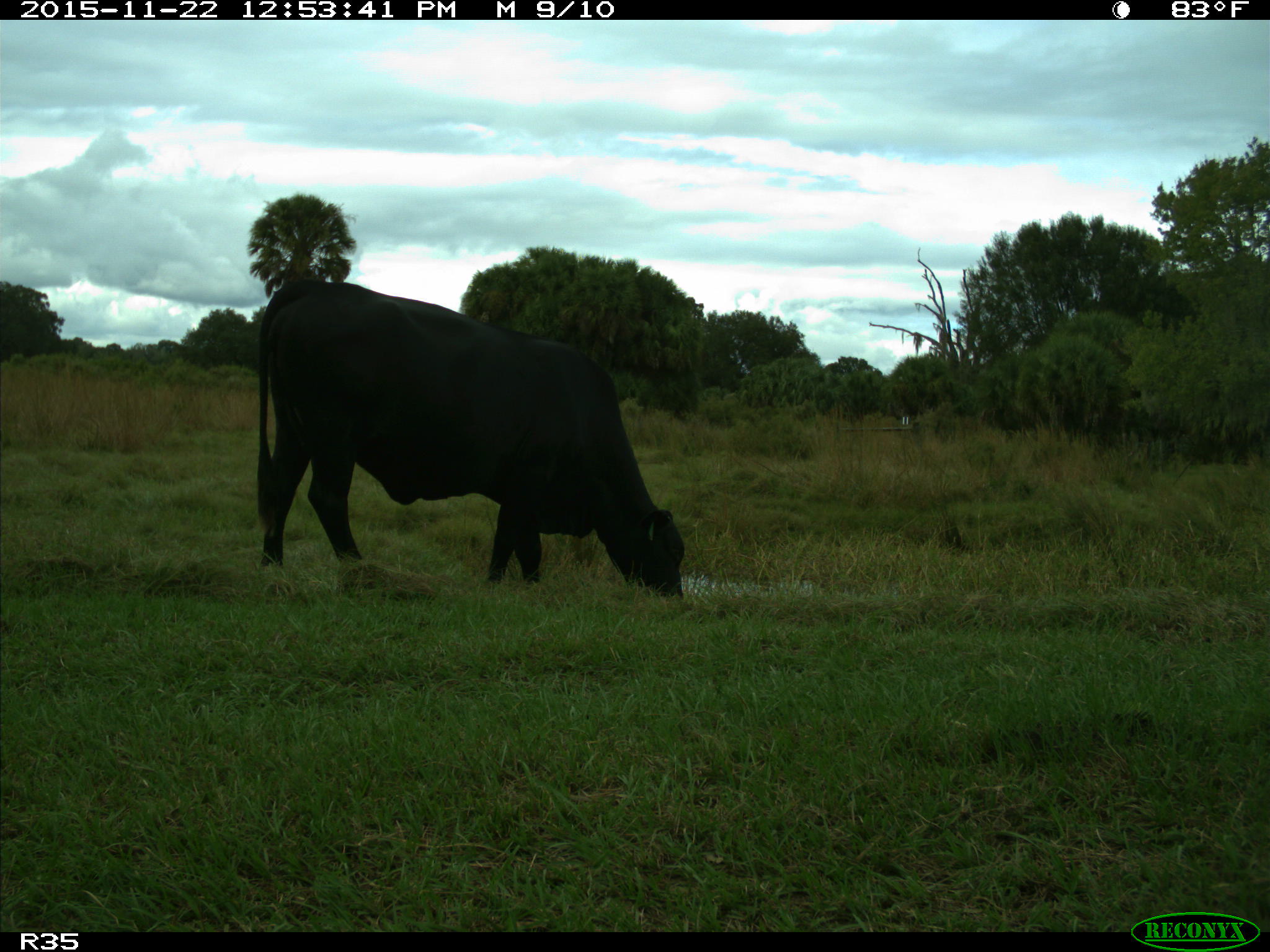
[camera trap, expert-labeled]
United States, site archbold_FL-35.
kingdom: Animalia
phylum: Chordata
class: Mammalia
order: Artiodactyla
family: Bovidae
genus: Bos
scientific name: Bos taurus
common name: domestic cow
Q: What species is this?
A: Bos taurus (domestic cow).